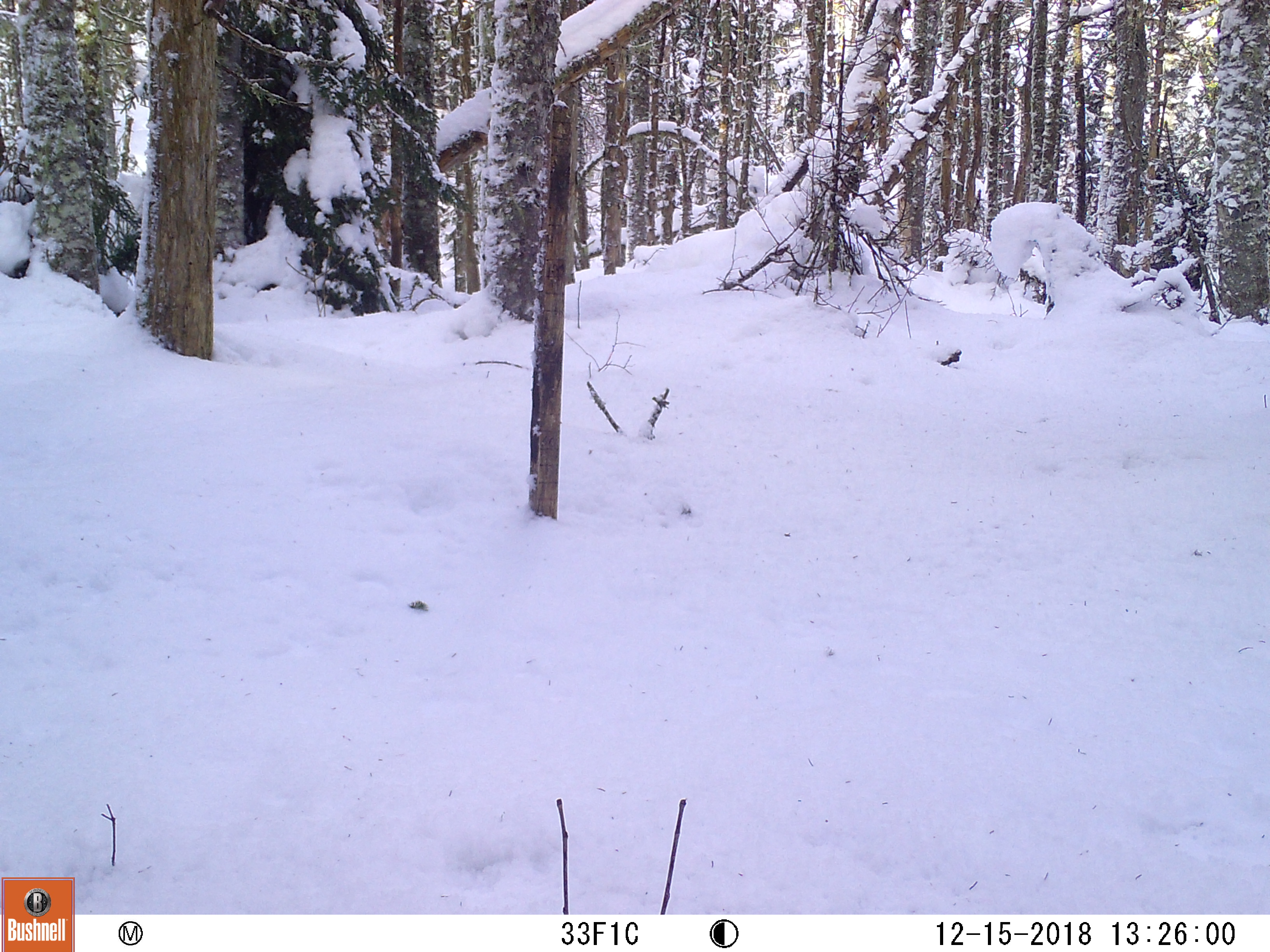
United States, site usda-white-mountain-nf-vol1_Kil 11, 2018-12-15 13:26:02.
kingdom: Animalia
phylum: Chordata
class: Mammalia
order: Carnivora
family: Mustelidae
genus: Martes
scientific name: Martes americana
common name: american marten